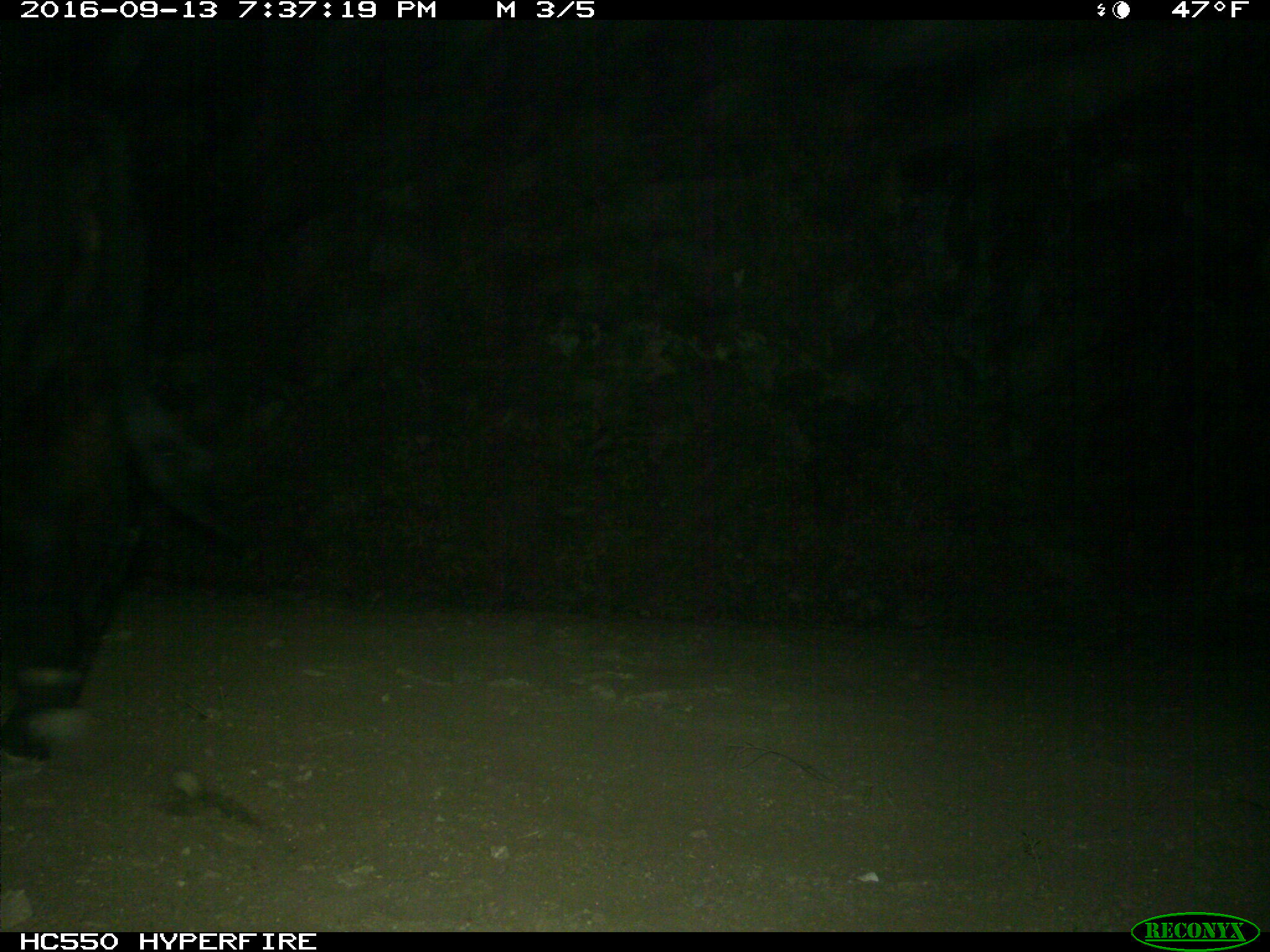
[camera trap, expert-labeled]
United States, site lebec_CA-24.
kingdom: Animalia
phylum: Chordata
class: Mammalia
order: Artiodactyla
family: Bovidae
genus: Bos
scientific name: Bos taurus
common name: domestic cow